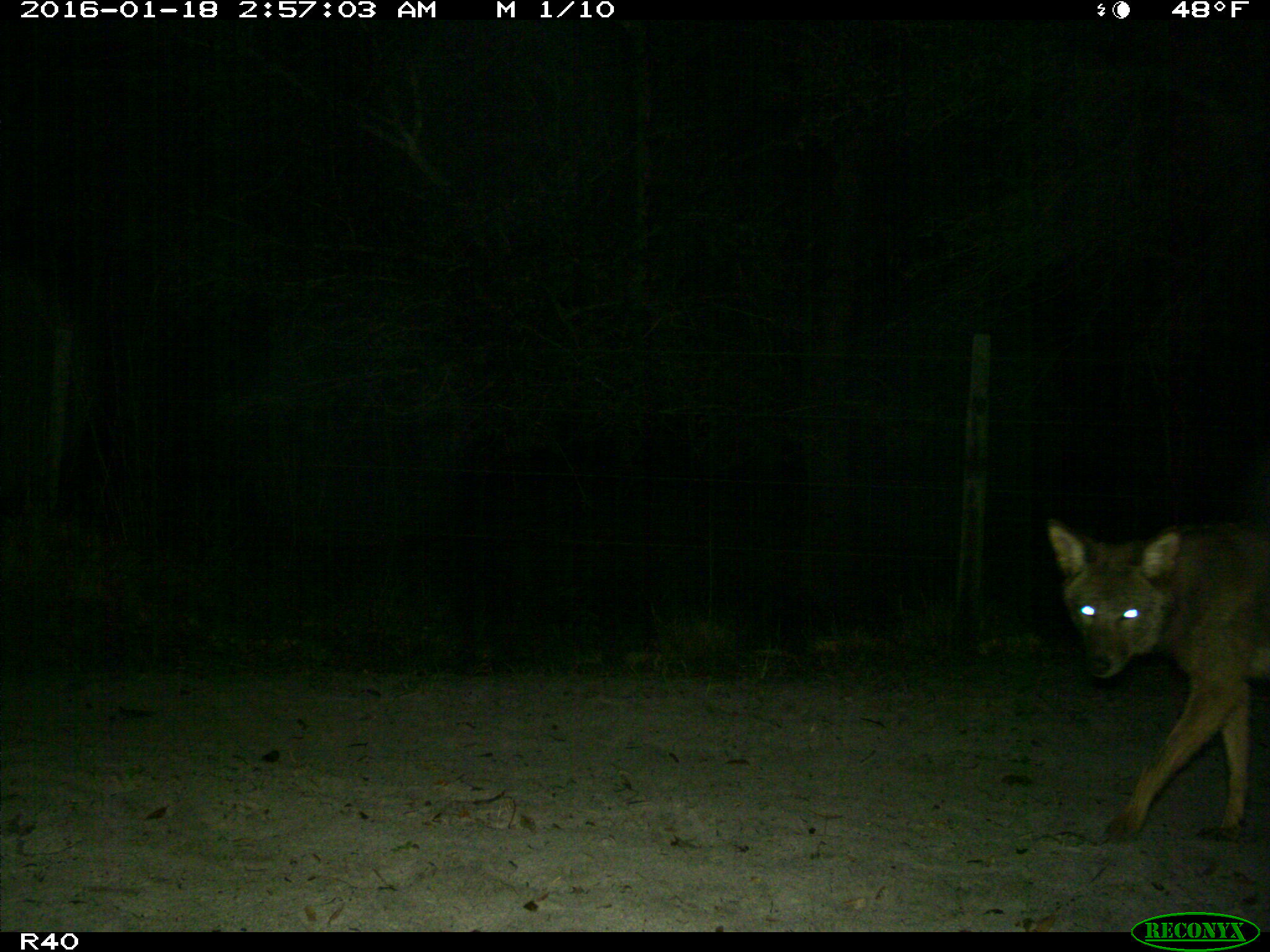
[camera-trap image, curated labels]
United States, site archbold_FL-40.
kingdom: Animalia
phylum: Chordata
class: Mammalia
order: Carnivora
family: Canidae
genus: Canis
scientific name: Canis latrans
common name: coyote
Canis latrans (coyote).